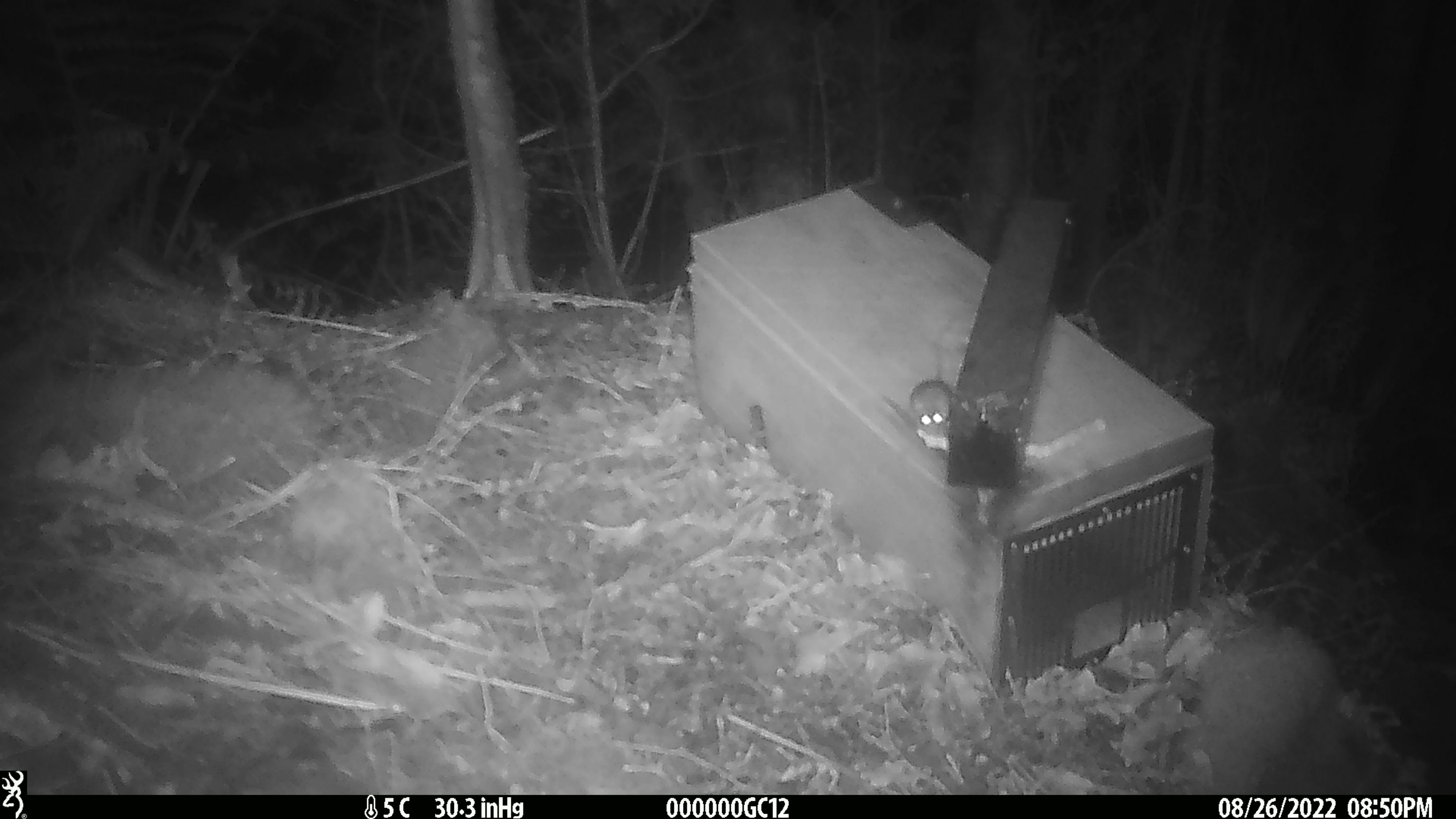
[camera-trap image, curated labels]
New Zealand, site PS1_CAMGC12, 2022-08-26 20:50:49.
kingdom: Animalia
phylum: Chordata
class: Mammalia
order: Rodentia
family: Muridae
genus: Mus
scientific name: Mus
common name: mouse